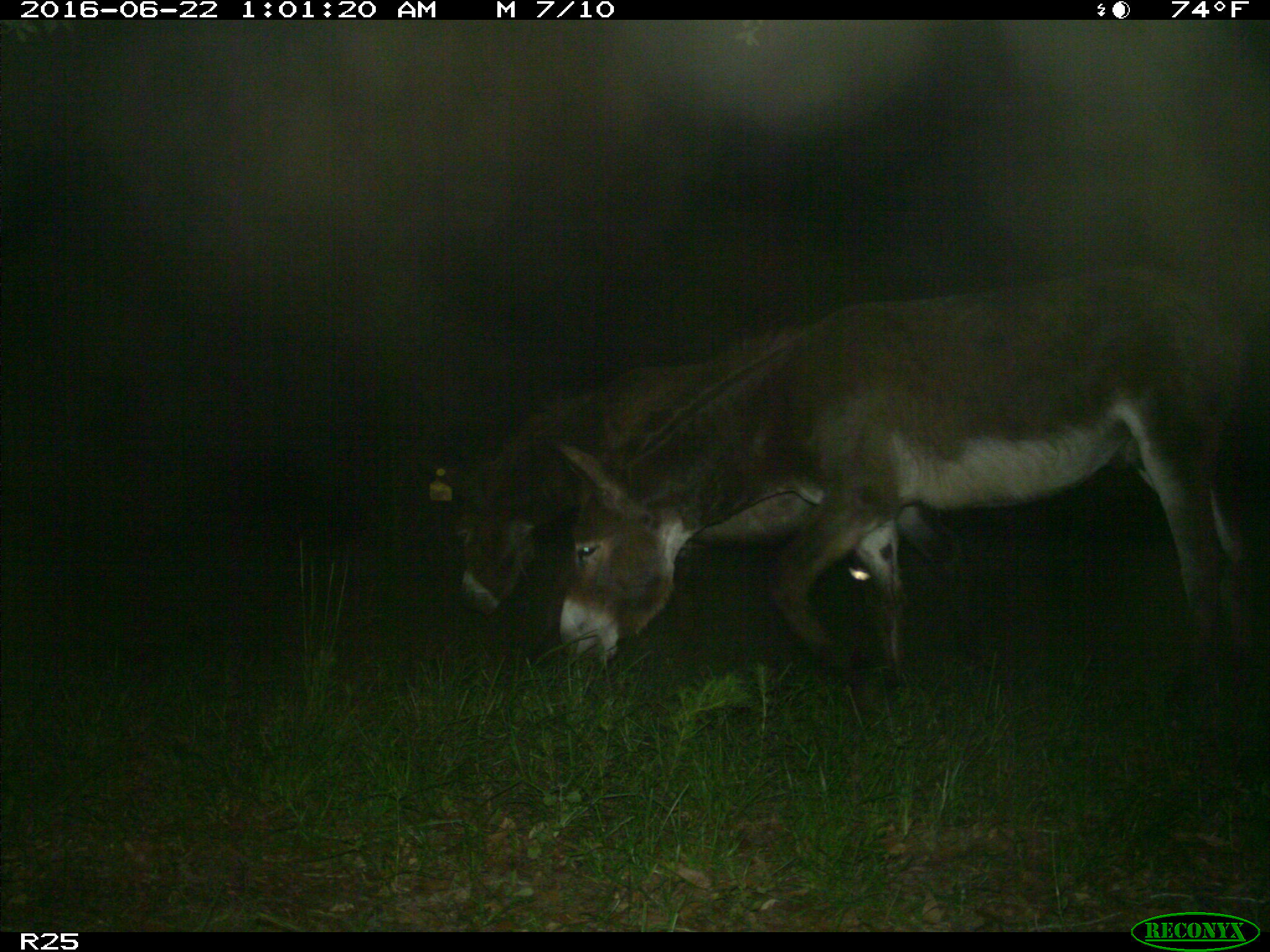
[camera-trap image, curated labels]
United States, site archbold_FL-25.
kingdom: Animalia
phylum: Chordata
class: Mammalia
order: Artiodactyla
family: Bovidae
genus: Bos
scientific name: Bos taurus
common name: domestic cow